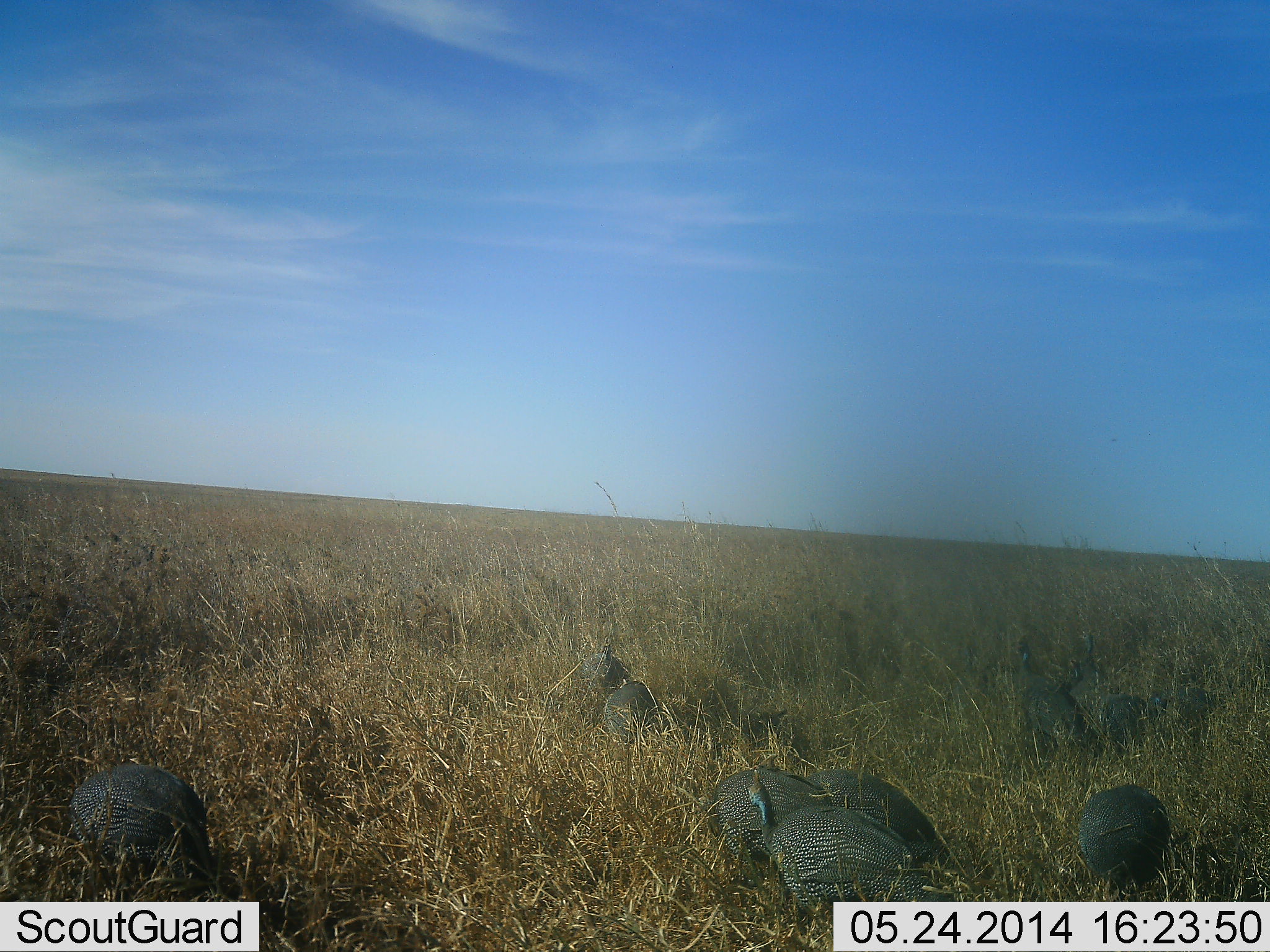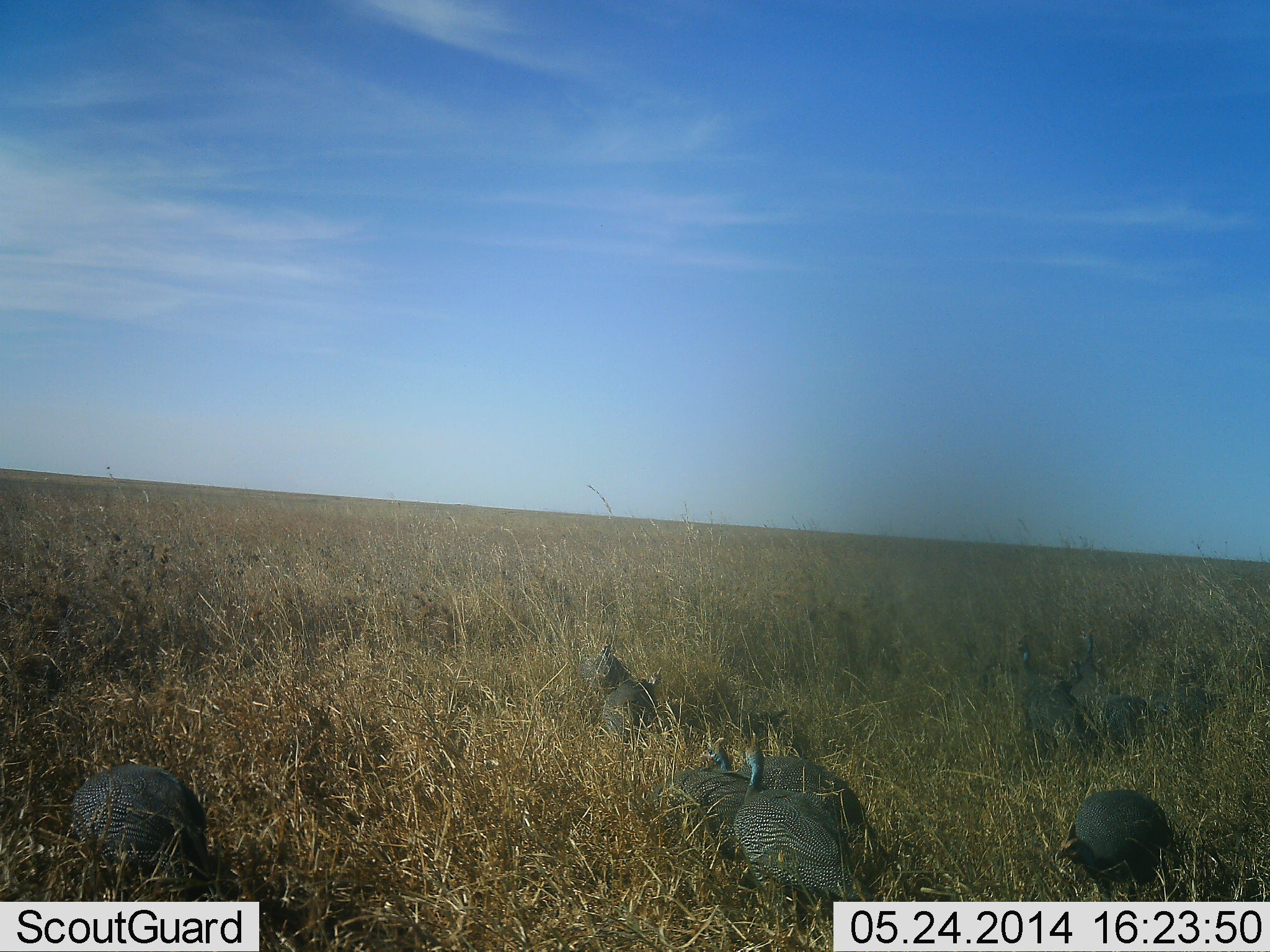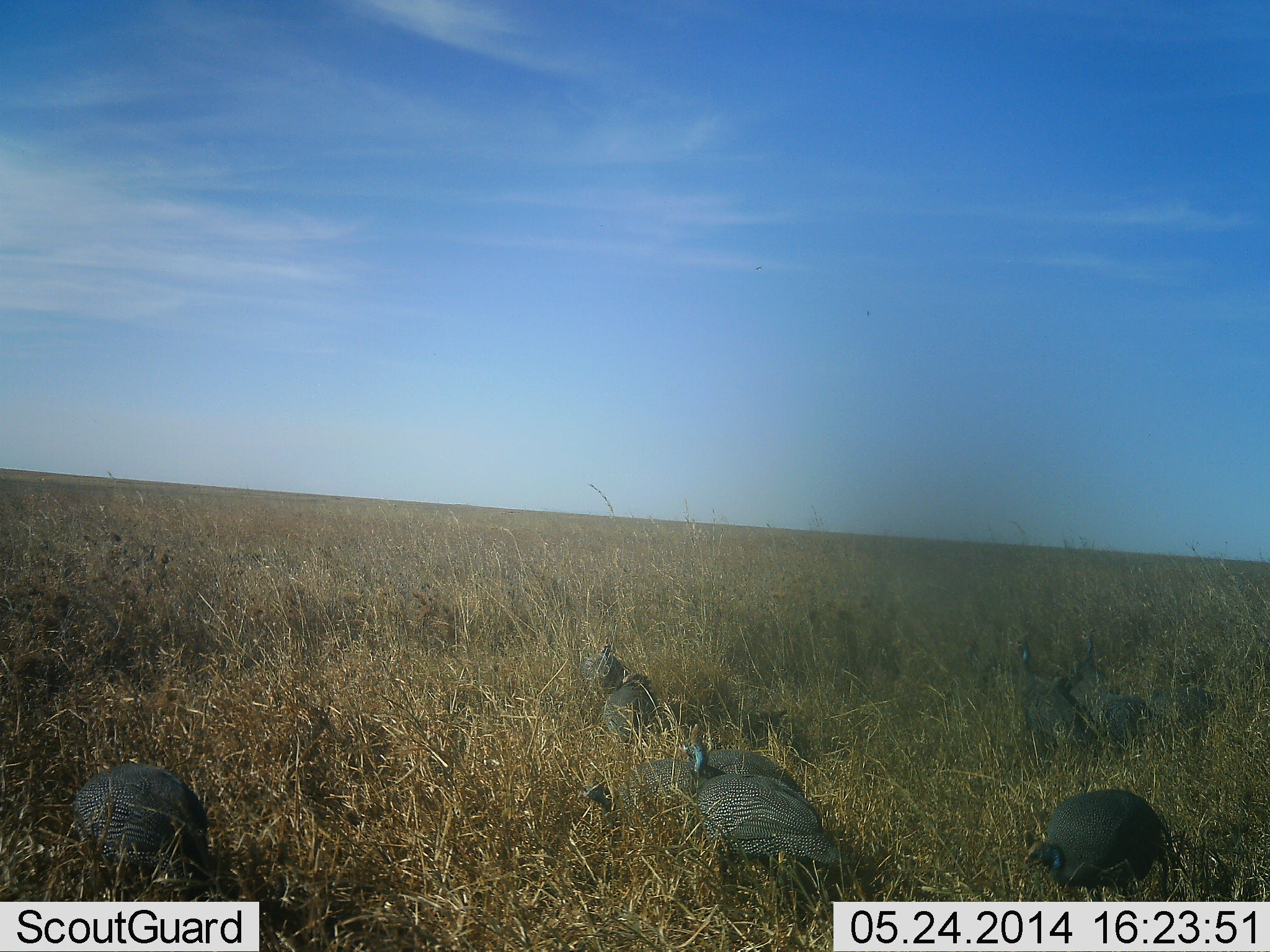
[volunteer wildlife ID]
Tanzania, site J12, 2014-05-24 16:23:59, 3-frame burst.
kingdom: Animalia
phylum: Chordata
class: Aves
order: Galliformes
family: Numididae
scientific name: Numididae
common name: guinea fowl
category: guineafowl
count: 10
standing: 20%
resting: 20%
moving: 50%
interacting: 0%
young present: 0%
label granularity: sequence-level